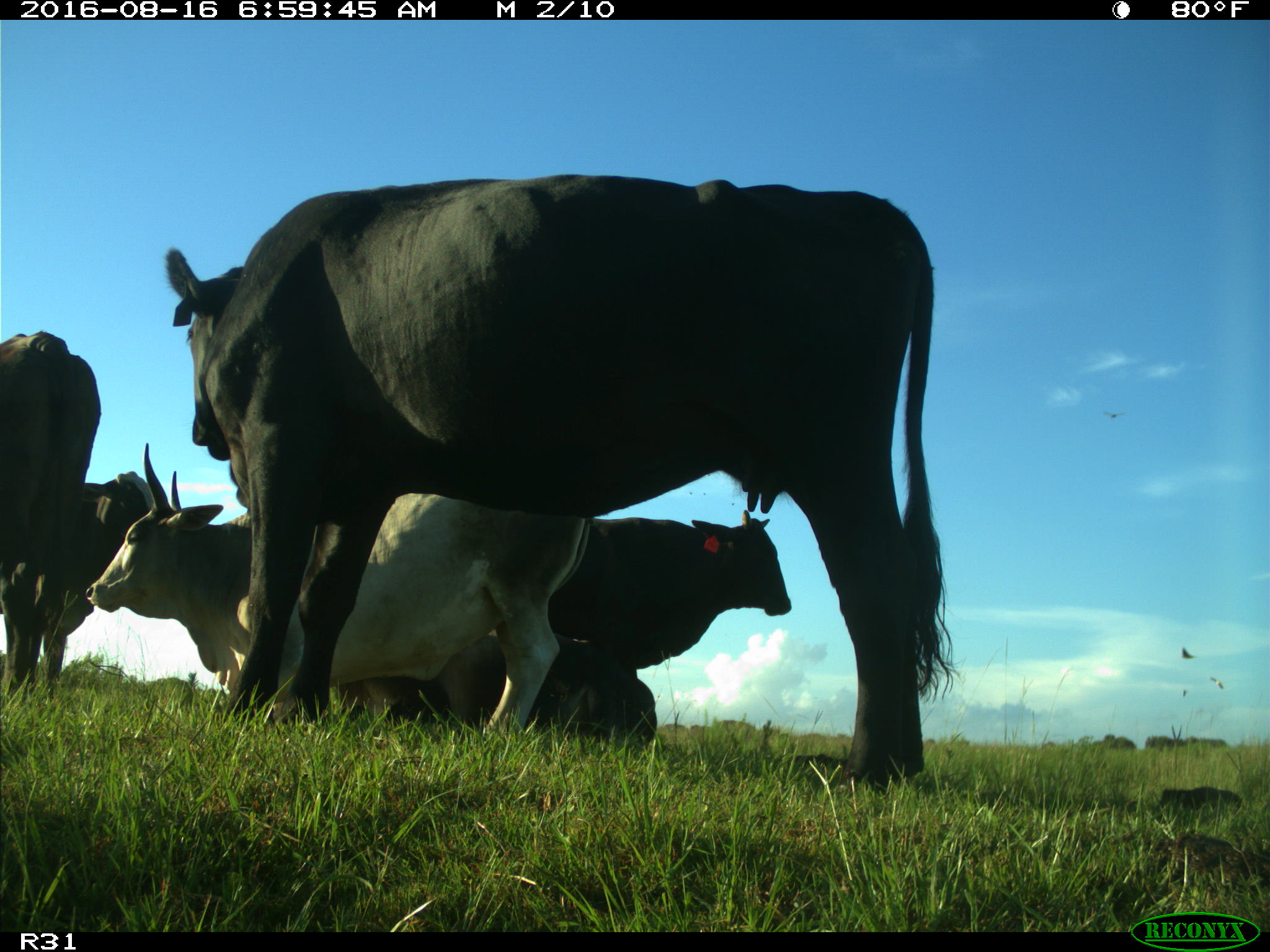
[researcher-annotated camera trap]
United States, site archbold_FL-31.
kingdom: Animalia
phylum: Chordata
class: Mammalia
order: Artiodactyla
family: Bovidae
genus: Bos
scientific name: Bos taurus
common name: domestic cow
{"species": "Bos taurus (domestic cow)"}